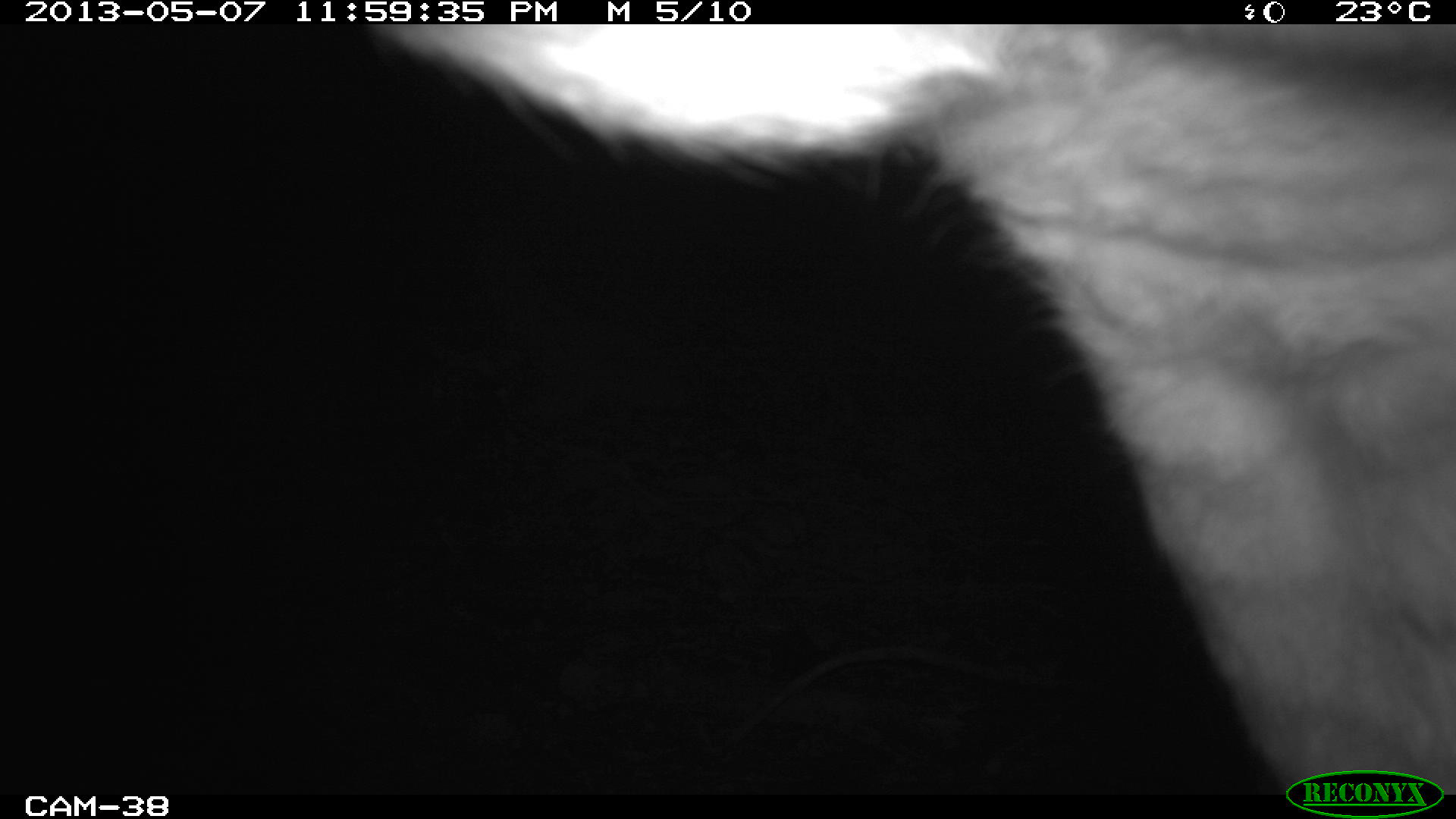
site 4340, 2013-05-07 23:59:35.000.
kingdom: Animalia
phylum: Chordata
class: Mammalia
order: Perissodactyla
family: Tapiridae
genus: Tapirus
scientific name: Tapirus bairdii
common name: baird's tapir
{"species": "Tapirus bairdii (baird's tapir)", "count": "1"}